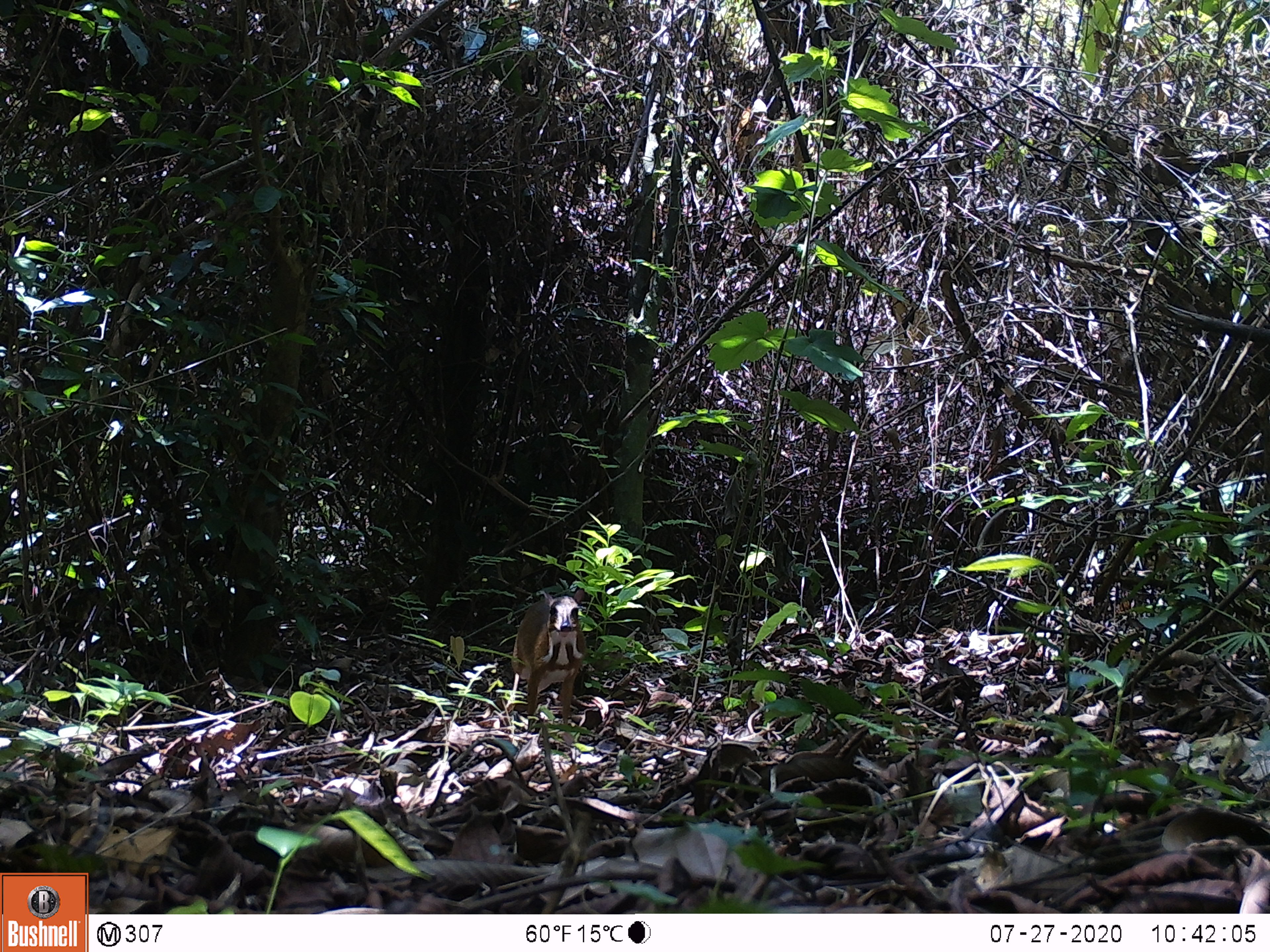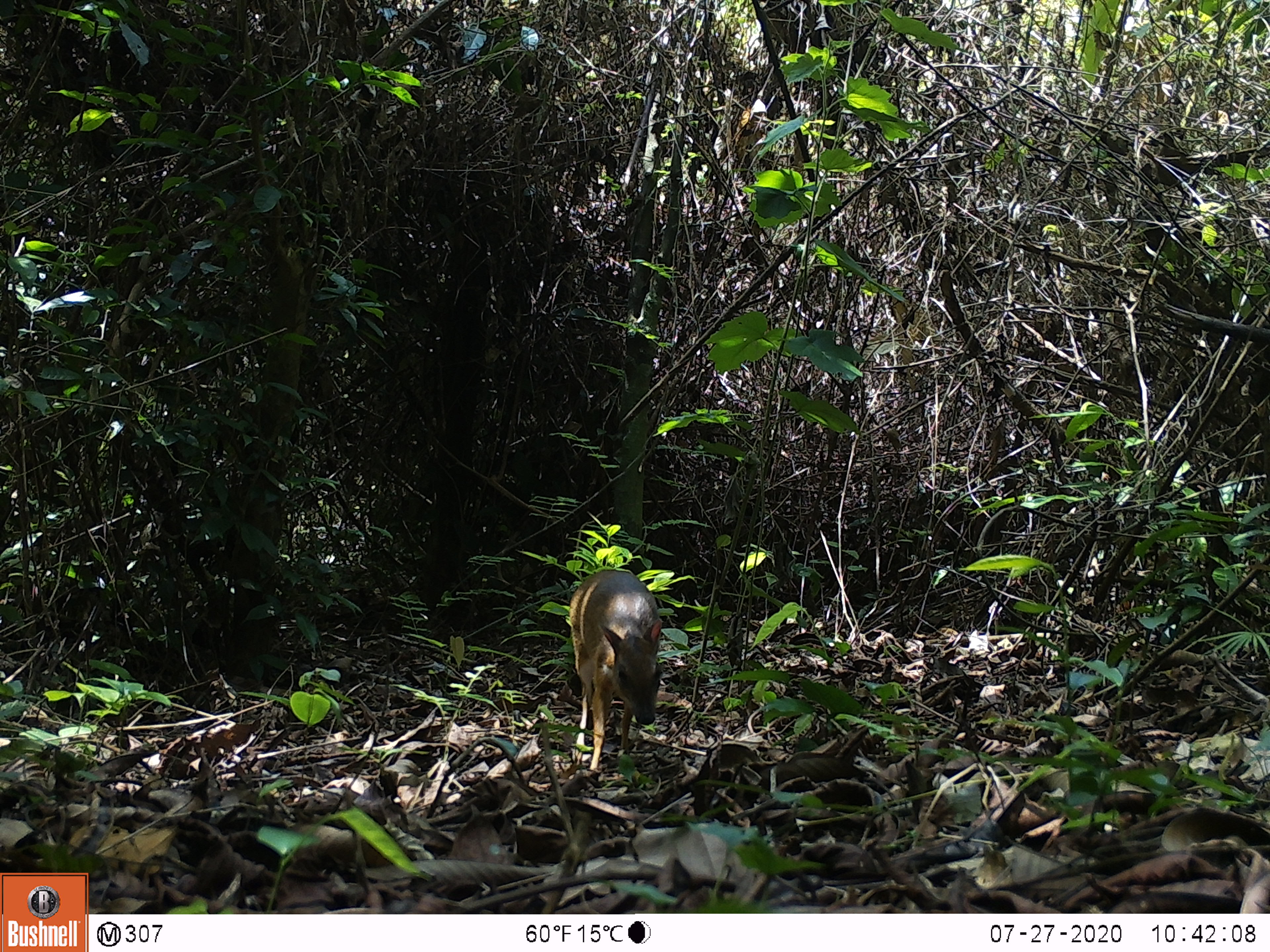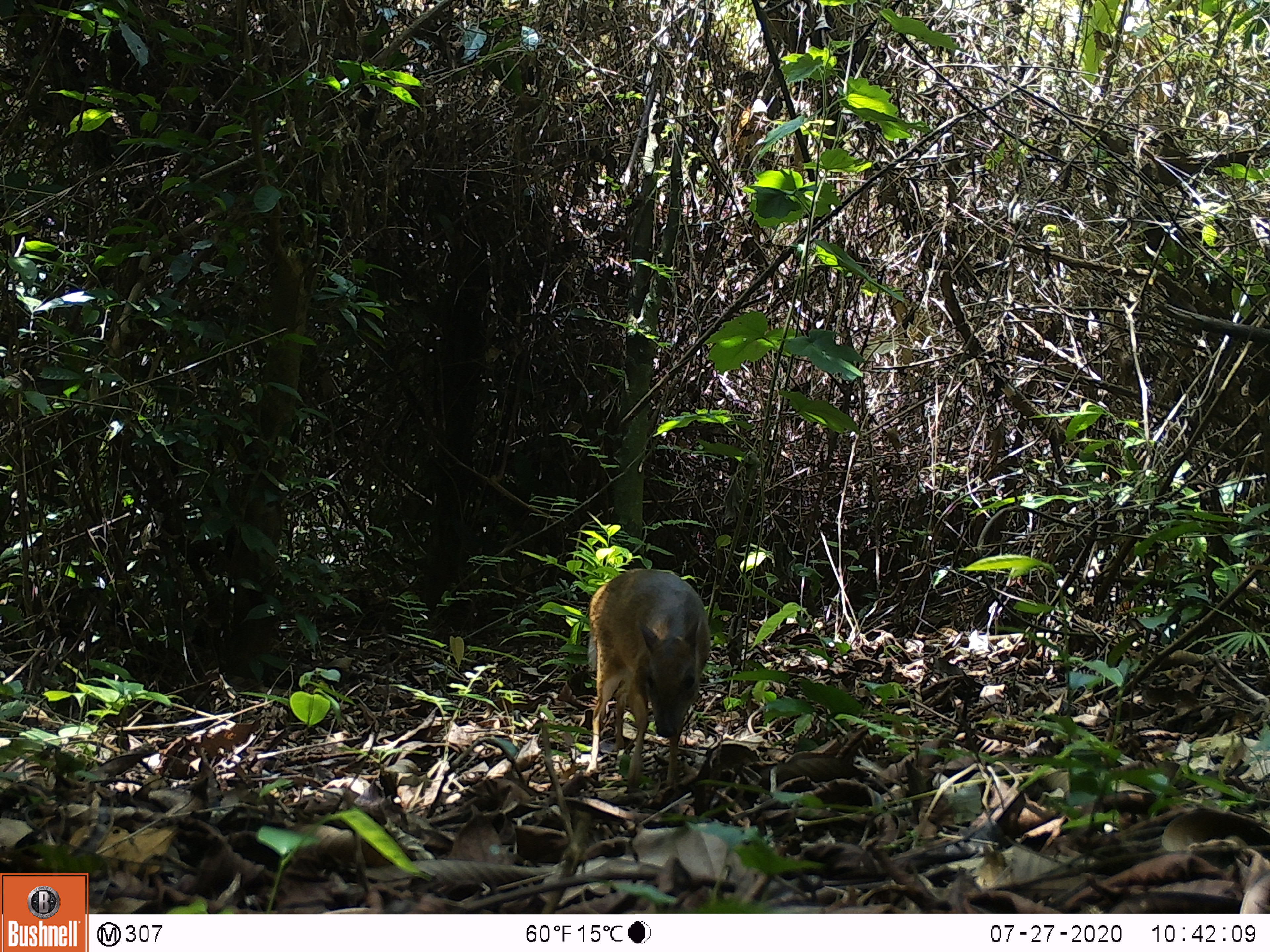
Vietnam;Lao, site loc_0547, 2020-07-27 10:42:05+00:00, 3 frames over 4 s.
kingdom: Animalia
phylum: Chordata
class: Mammalia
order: Artiodactyla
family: Tragulidae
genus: Moschiola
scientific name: Moschiola meminna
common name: chevrotain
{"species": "chevrotain (Moschiola meminna)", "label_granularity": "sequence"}